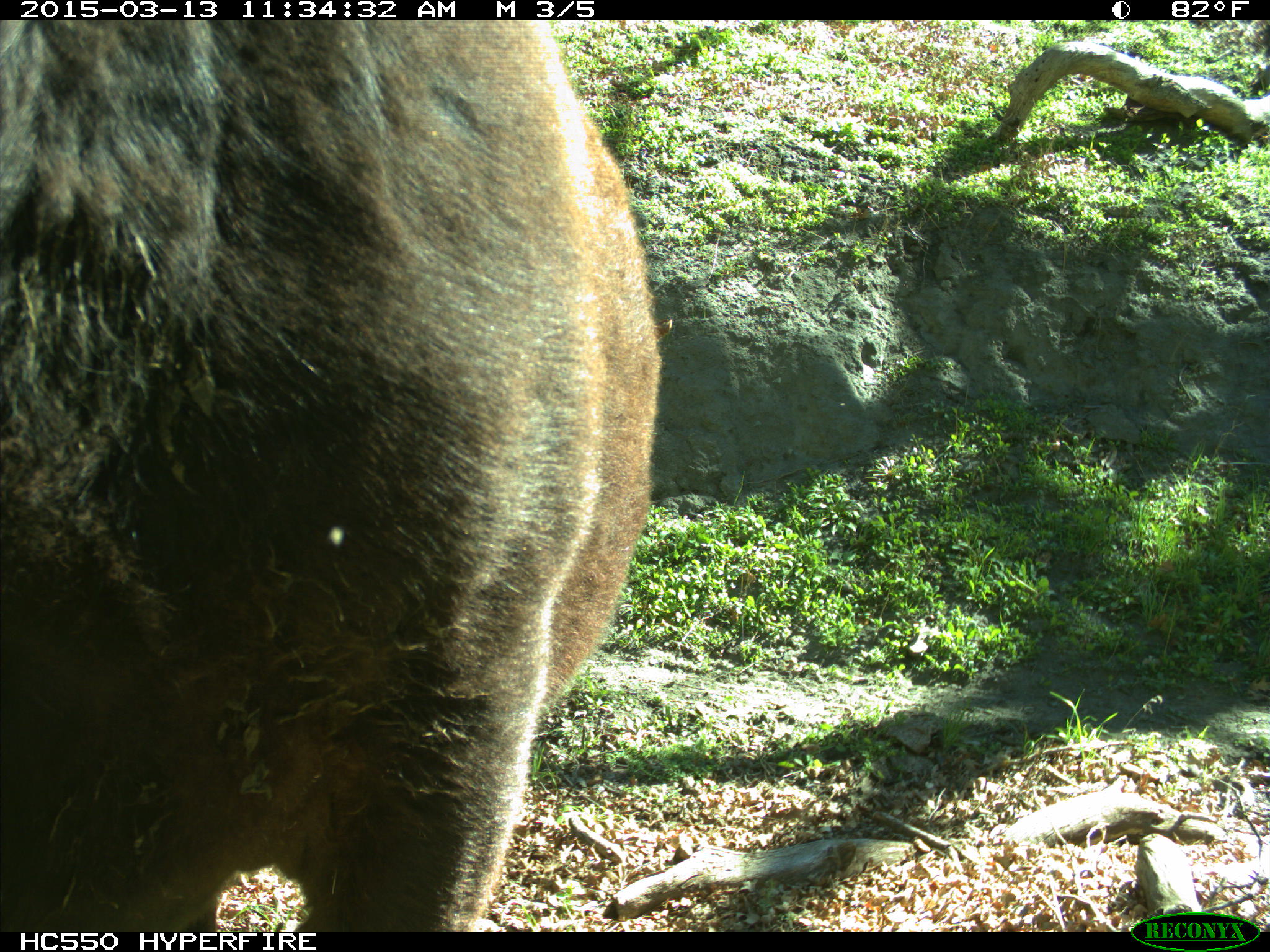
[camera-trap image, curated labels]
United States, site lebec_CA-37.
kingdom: Animalia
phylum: Chordata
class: Mammalia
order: Artiodactyla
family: Bovidae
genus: Bos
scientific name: Bos taurus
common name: domestic cow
Bos taurus (domestic cow).